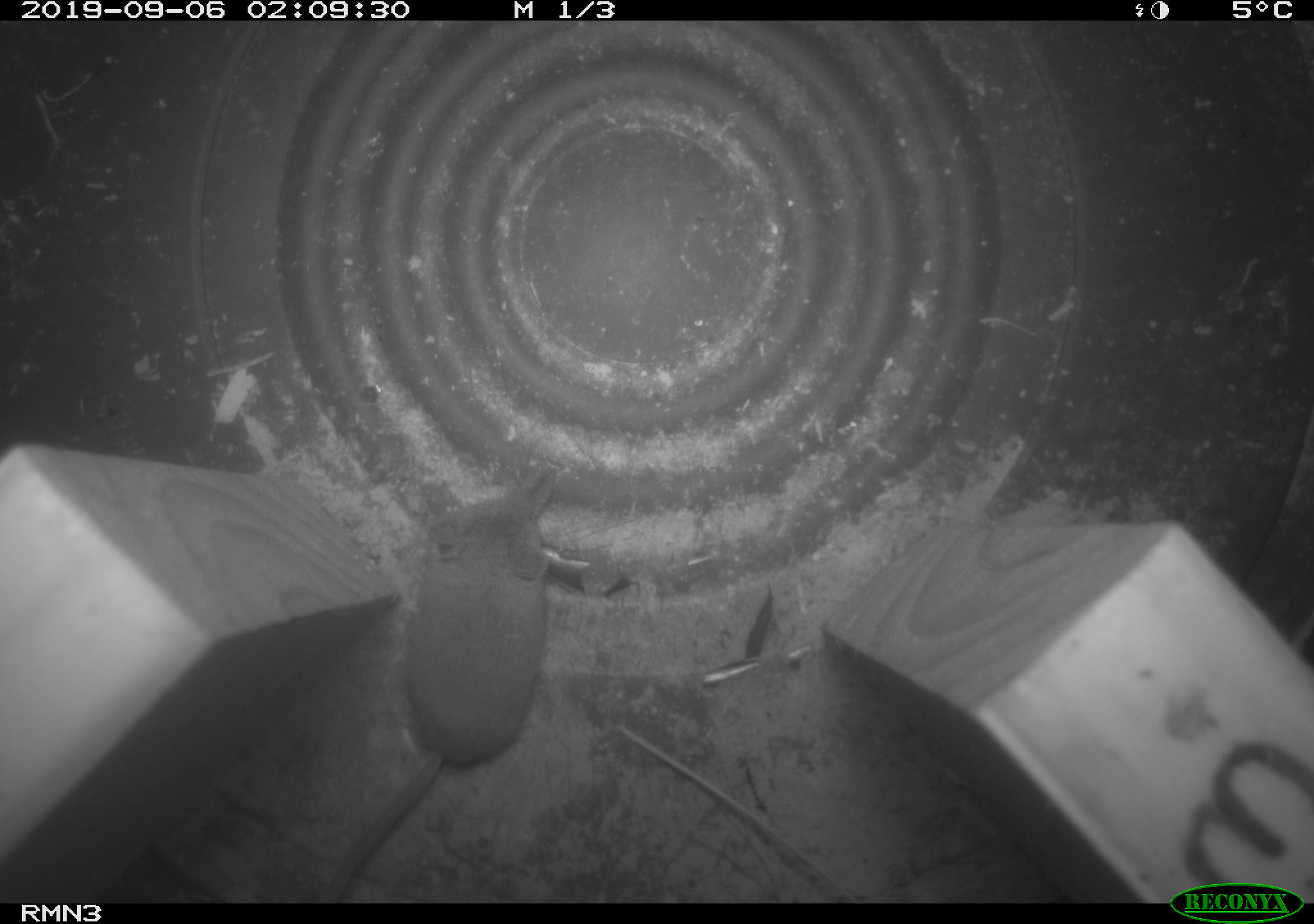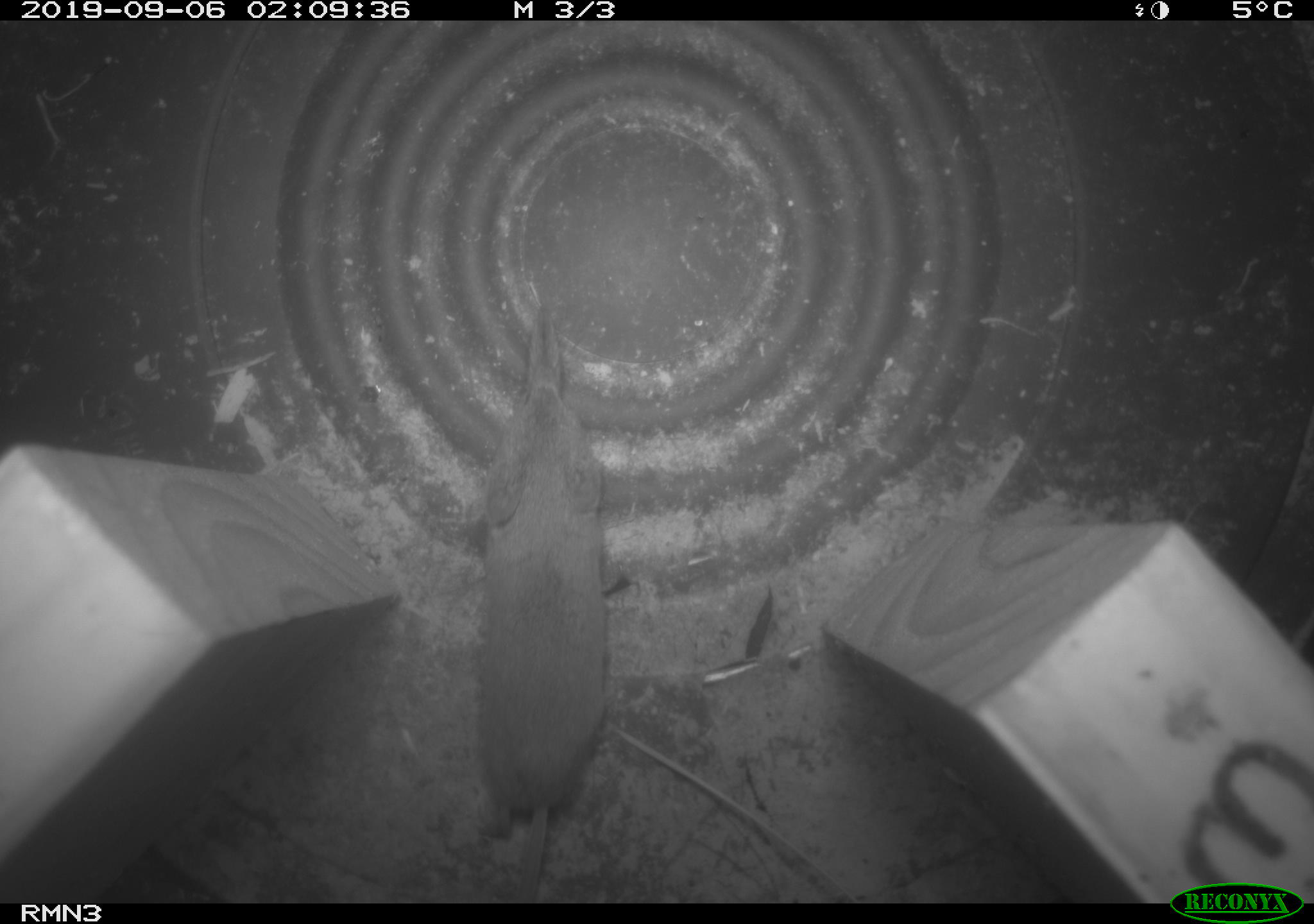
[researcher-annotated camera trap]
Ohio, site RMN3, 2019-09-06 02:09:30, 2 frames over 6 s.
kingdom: Animalia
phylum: Chordata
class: Mammalia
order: Eulipotyphla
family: Soricidae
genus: Sorex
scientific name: Sorex cinereus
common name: masked shrew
Masked shrew (Sorex cinereus).